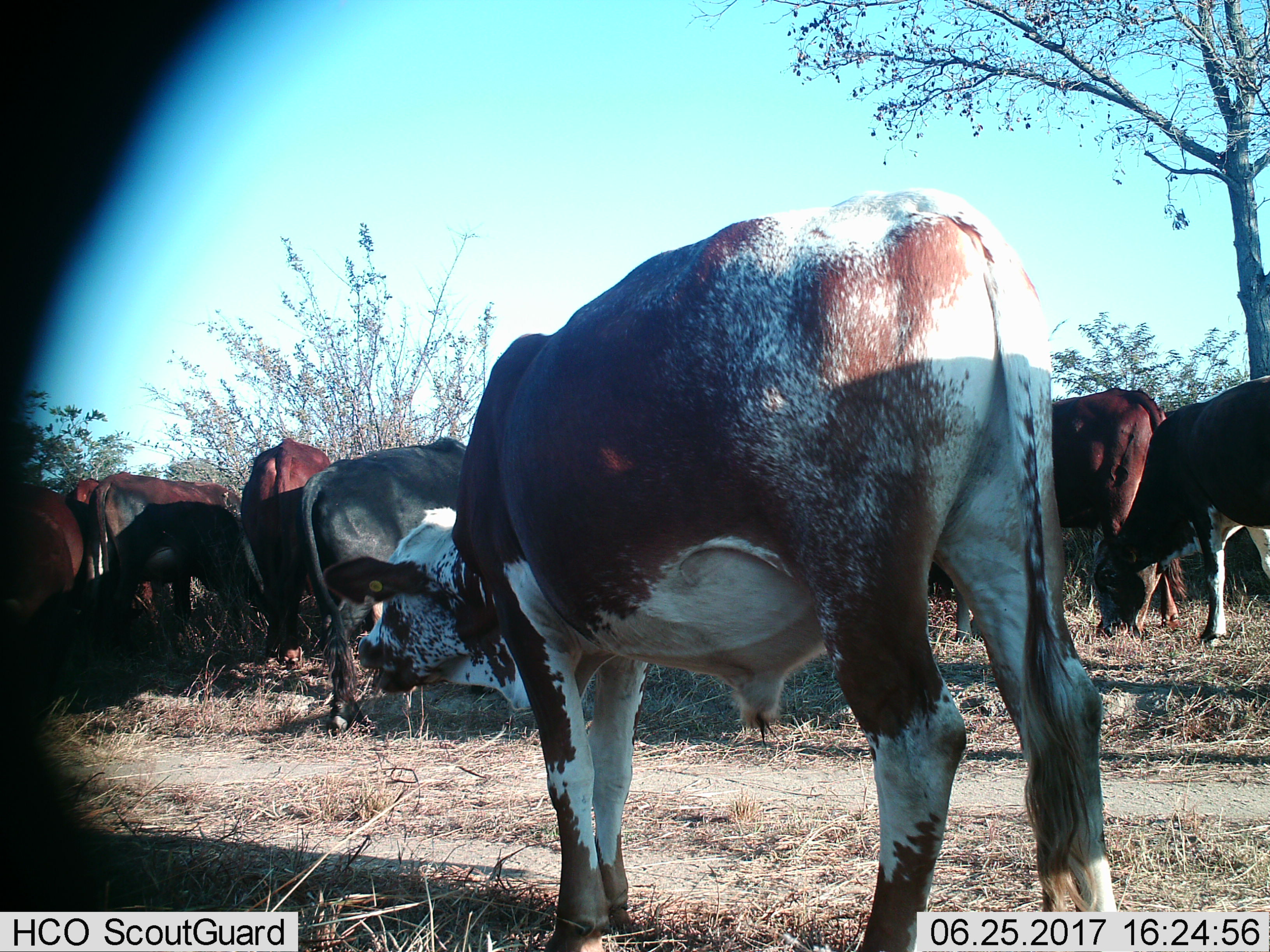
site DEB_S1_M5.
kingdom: Animalia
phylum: Chordata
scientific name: Vertebrata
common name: domestic animal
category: domesticanimal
Domesticanimal (domestic animal) (Vertebrata), count 9. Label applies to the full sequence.